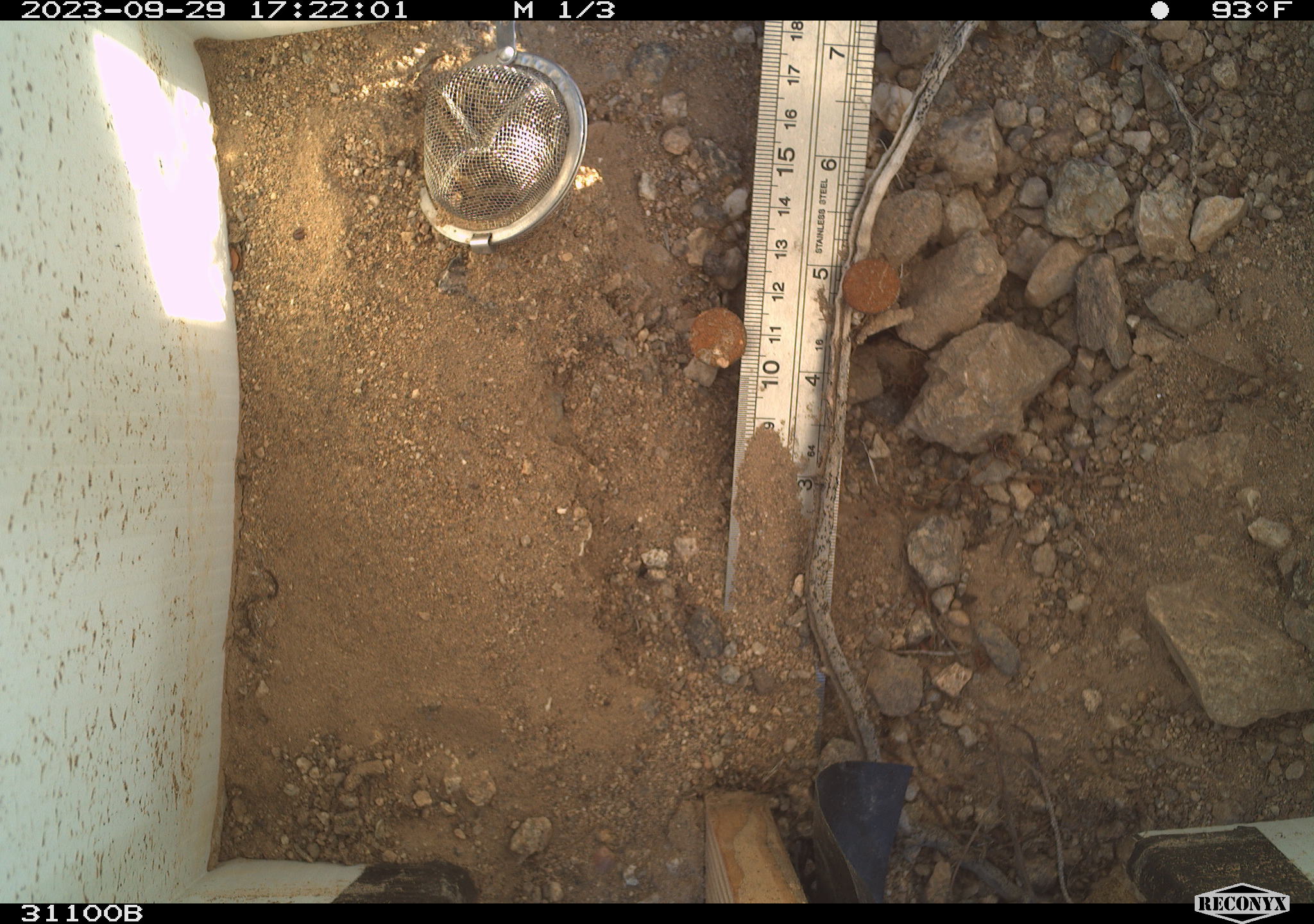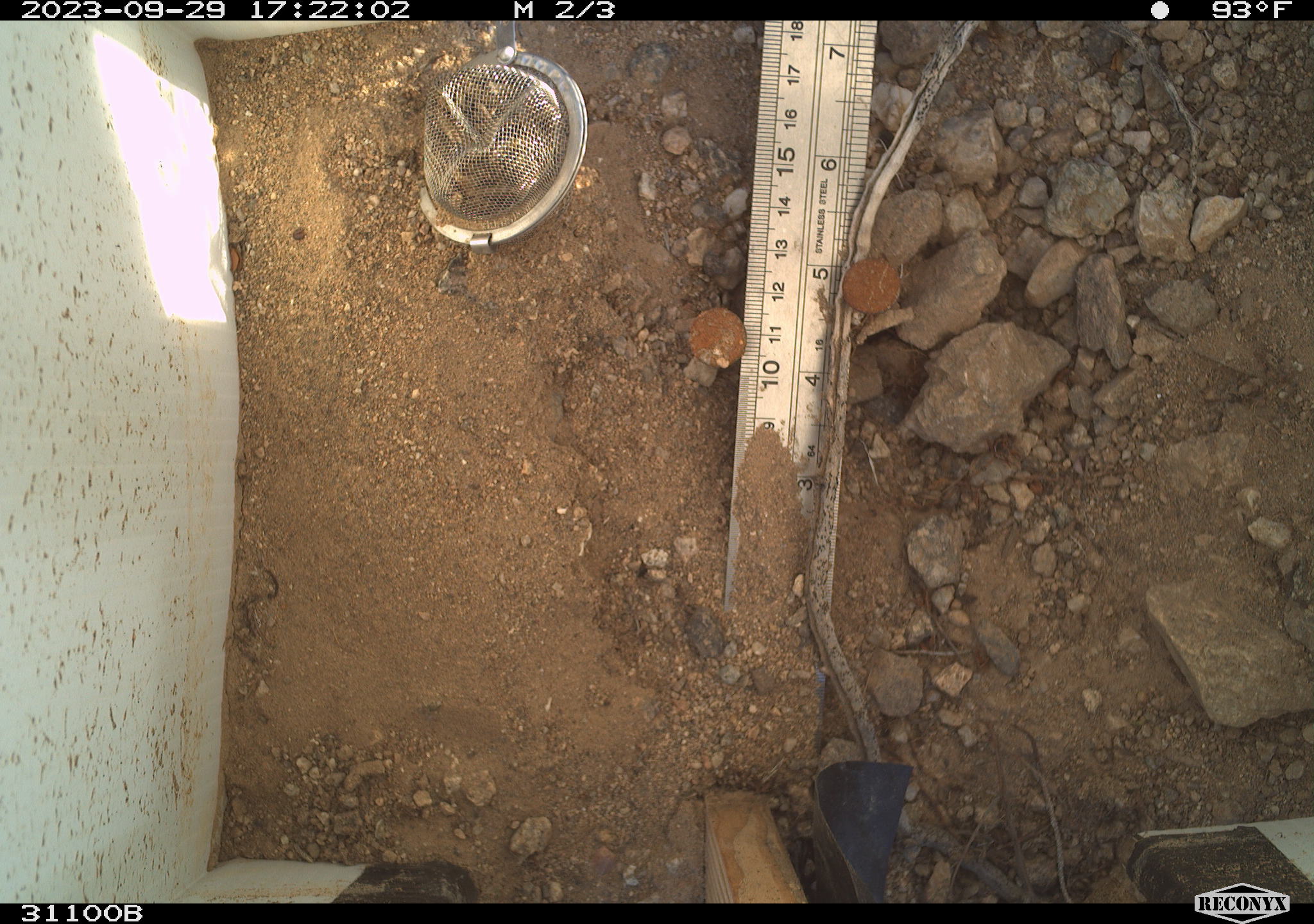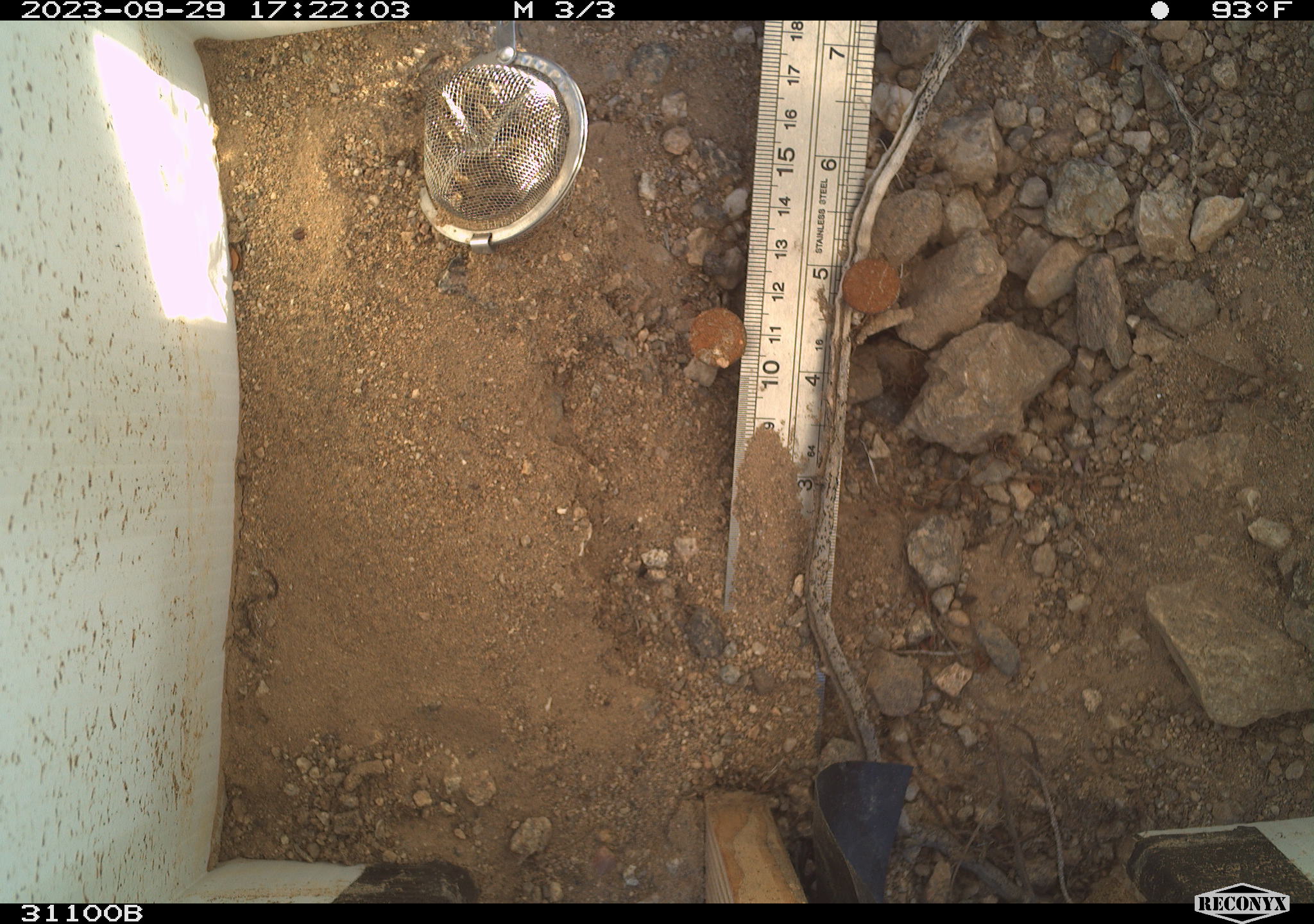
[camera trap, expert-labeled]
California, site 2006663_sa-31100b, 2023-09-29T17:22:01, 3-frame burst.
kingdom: Animalia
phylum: Chordata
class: Reptilia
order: Squamata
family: Phrynosomatidae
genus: Sceloporus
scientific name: Sceloporus graciosus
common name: common sagebrush lizard